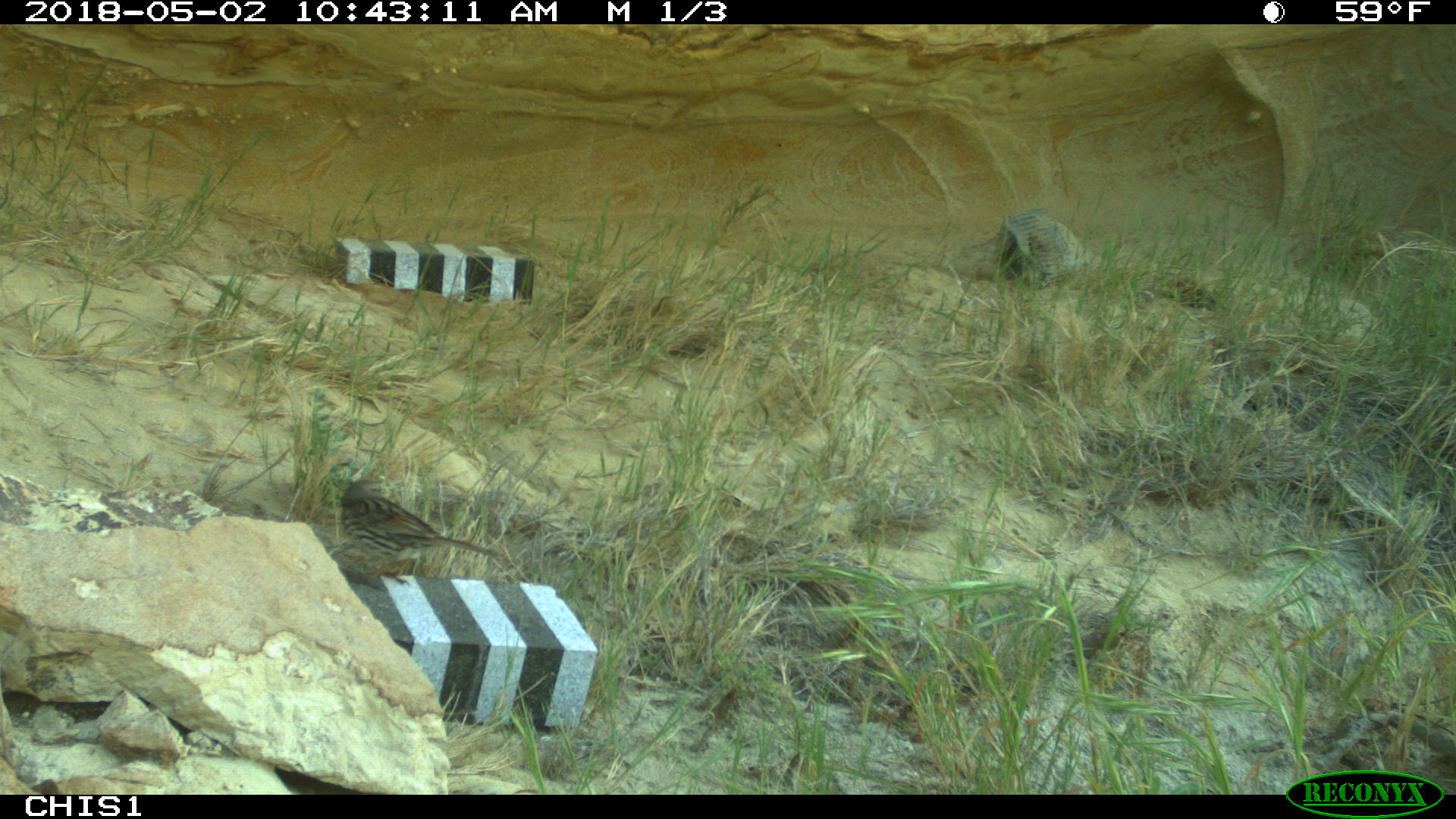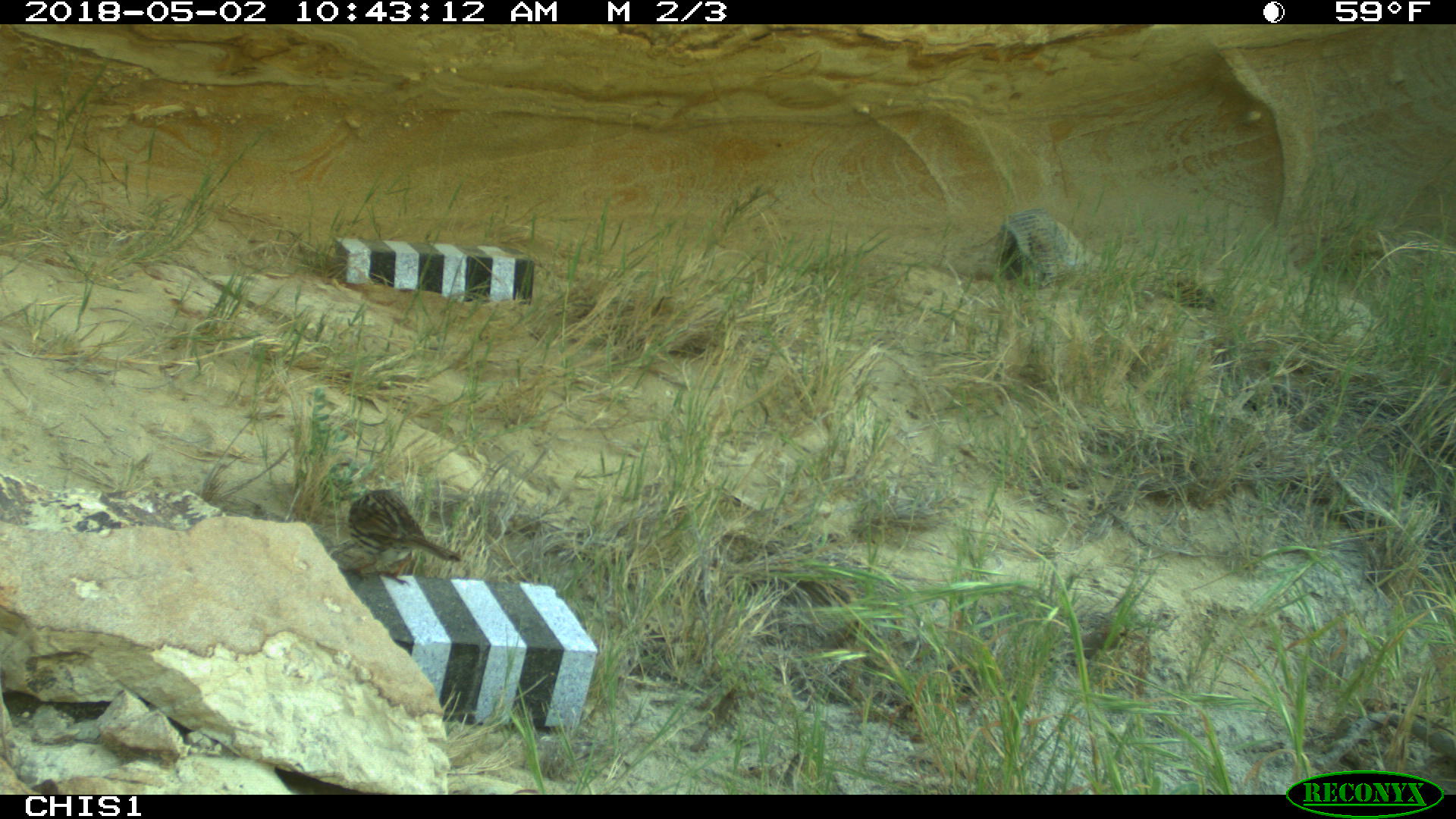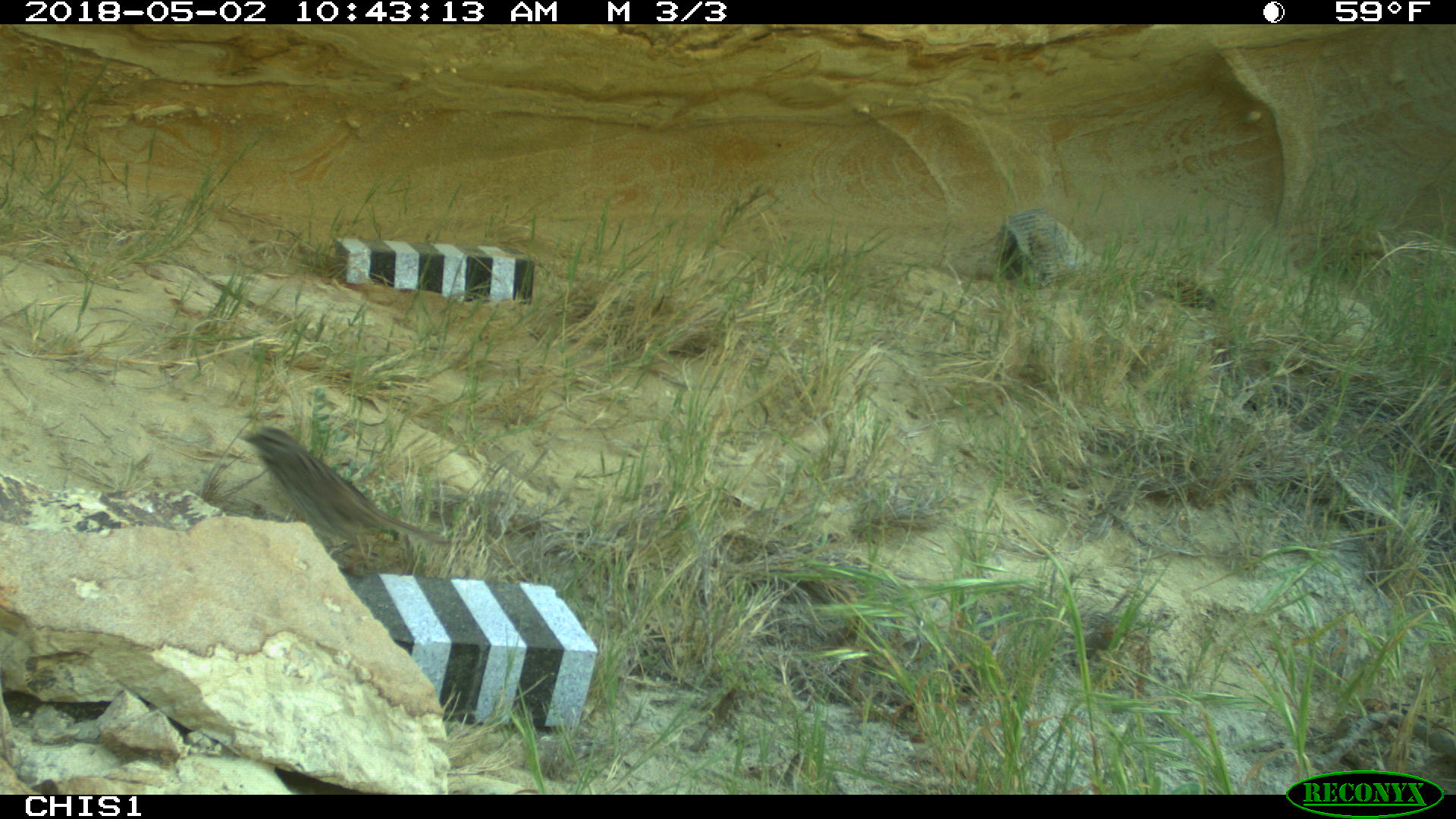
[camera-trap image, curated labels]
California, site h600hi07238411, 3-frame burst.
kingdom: Animalia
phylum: Chordata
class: Aves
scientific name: Aves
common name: bird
Bird (Aves).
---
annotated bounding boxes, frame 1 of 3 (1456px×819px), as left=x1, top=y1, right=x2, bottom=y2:
bird: left=335, top=475, right=507, bottom=582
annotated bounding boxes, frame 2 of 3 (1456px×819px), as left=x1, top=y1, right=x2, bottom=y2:
bird: left=344, top=490, right=463, bottom=582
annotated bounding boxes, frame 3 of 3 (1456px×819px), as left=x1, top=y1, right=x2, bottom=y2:
bird: left=238, top=427, right=451, bottom=550